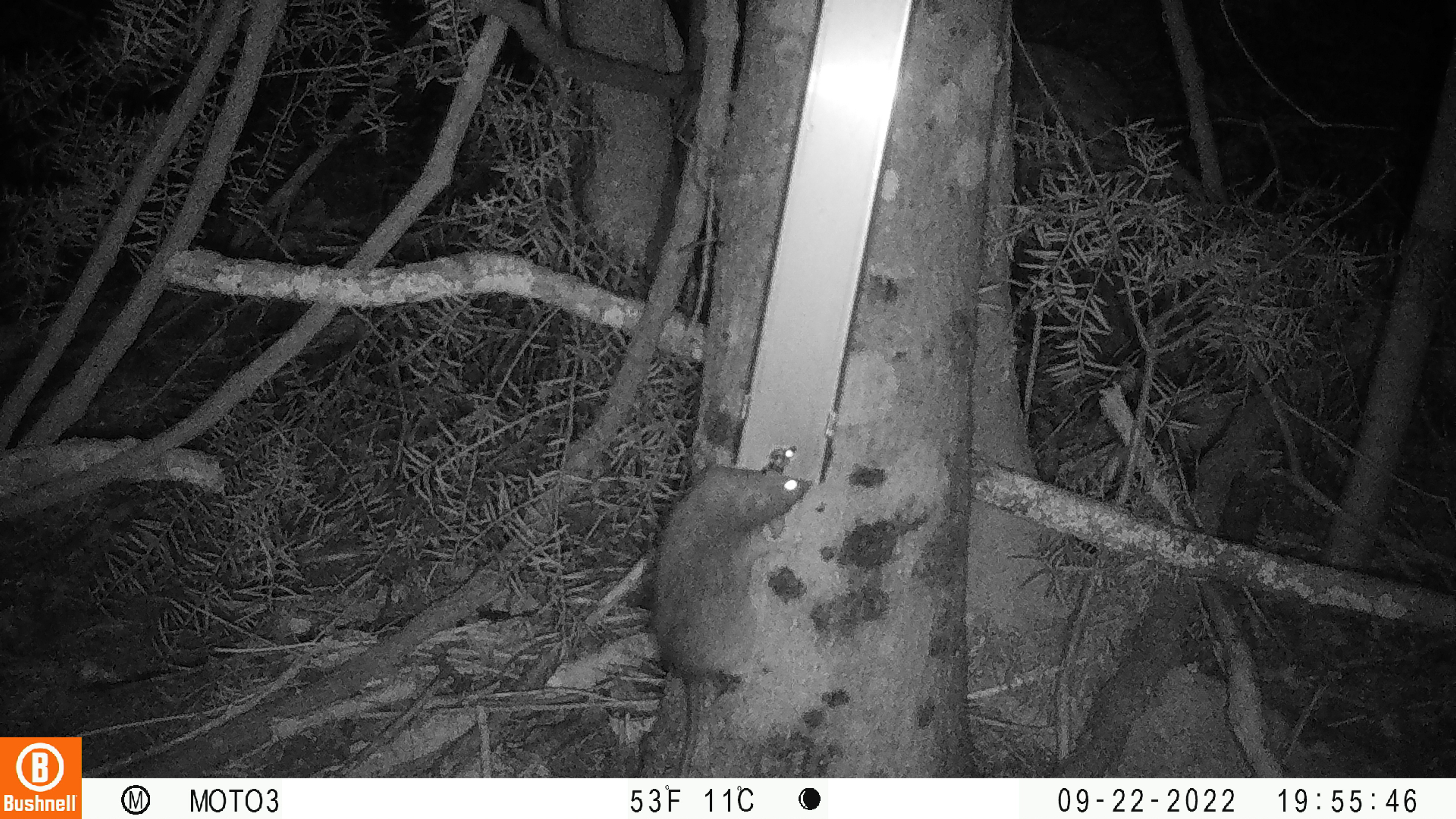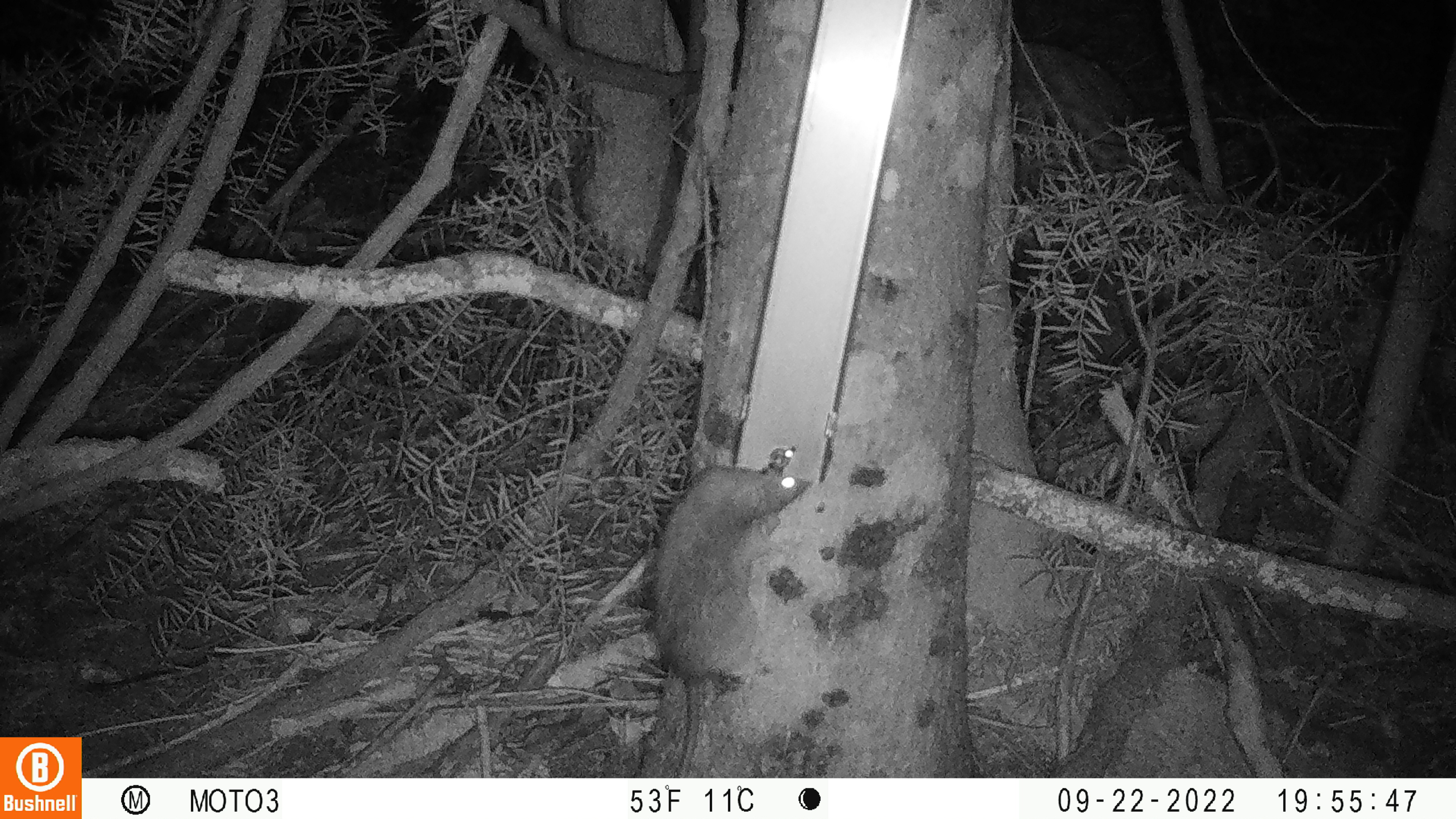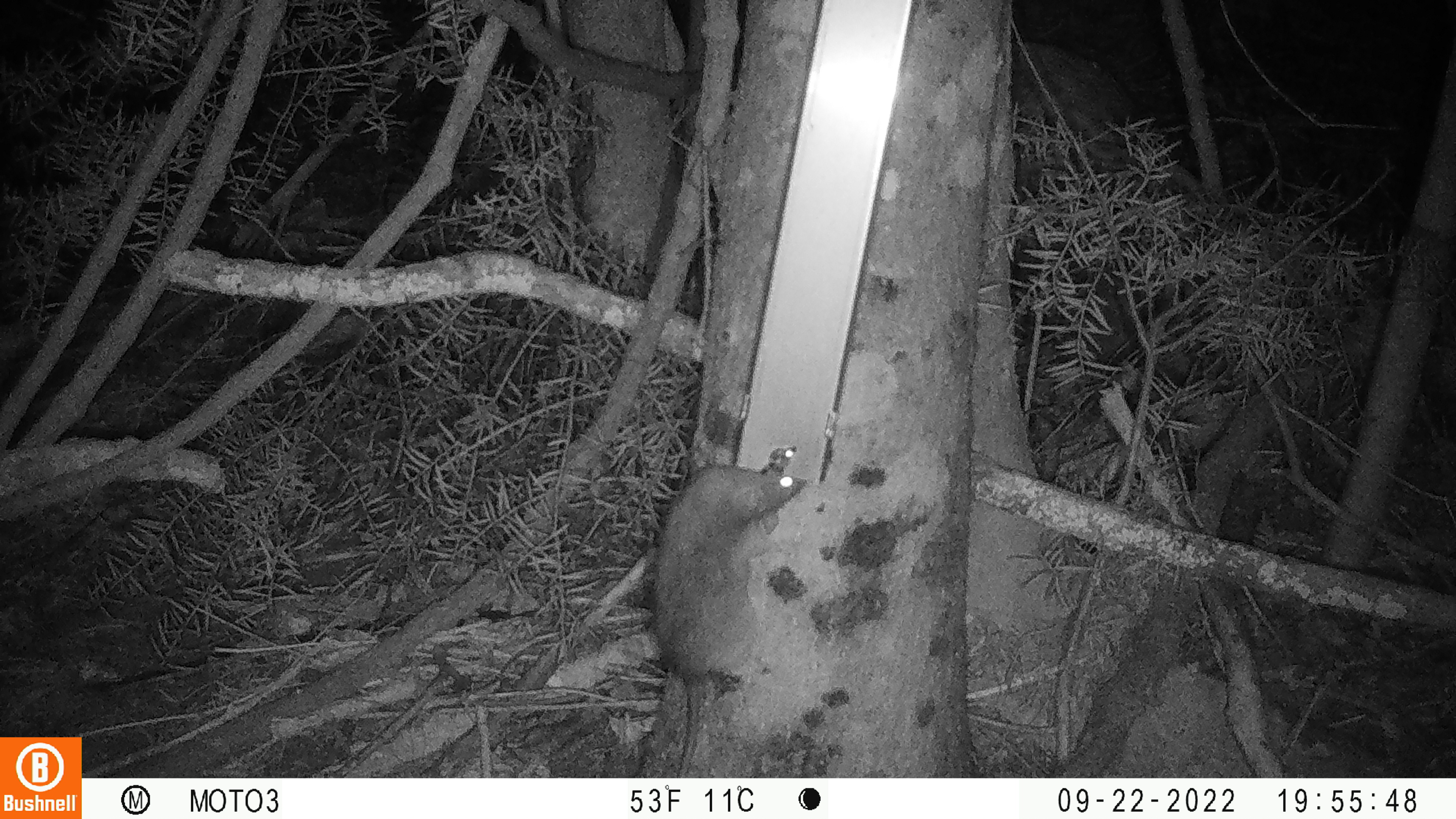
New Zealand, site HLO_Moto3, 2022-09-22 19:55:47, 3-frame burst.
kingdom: Animalia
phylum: Chordata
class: Mammalia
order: Rodentia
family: Muridae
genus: Rattus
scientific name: Rattus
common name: rat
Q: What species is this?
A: Rat (Rattus).